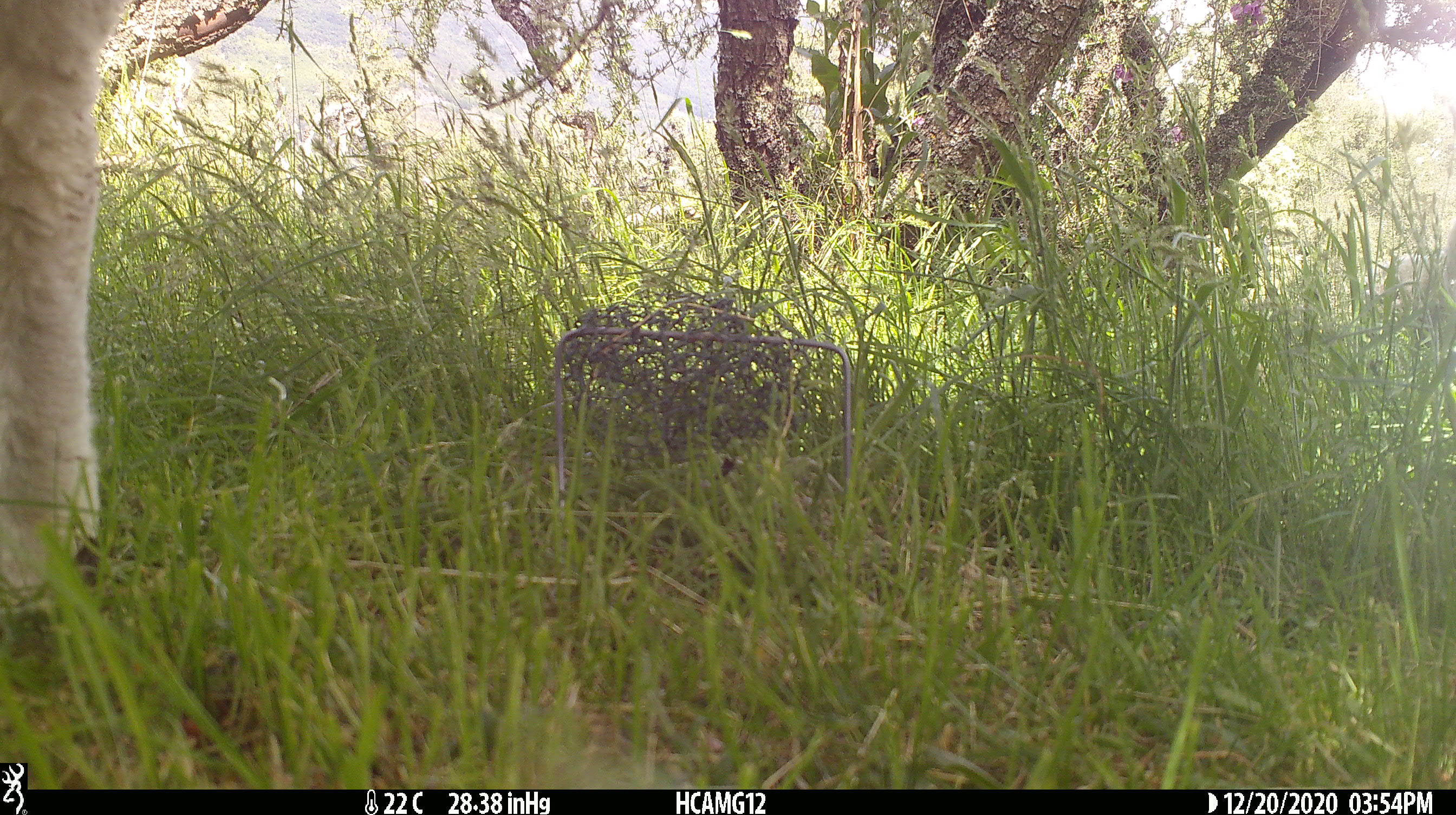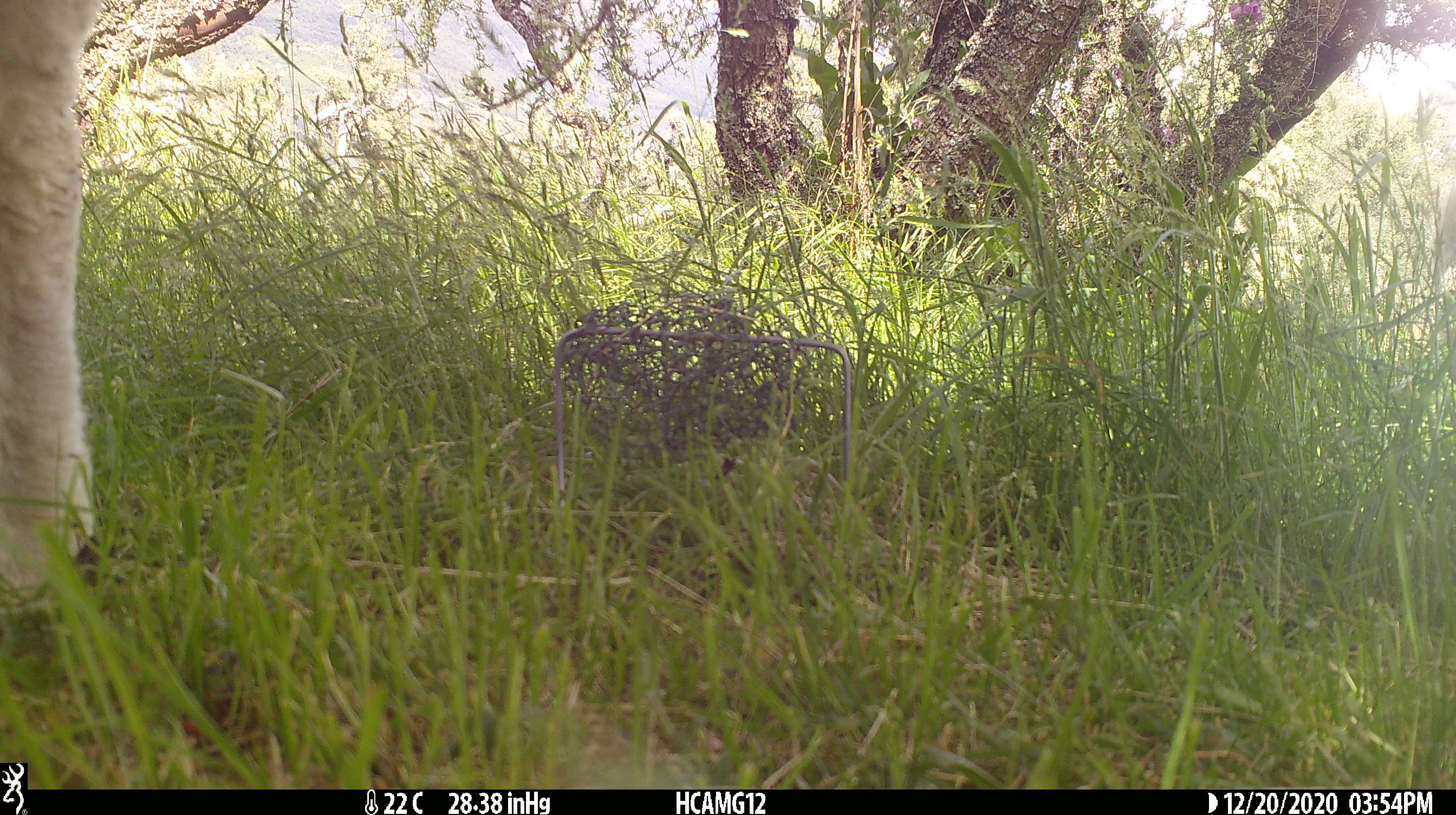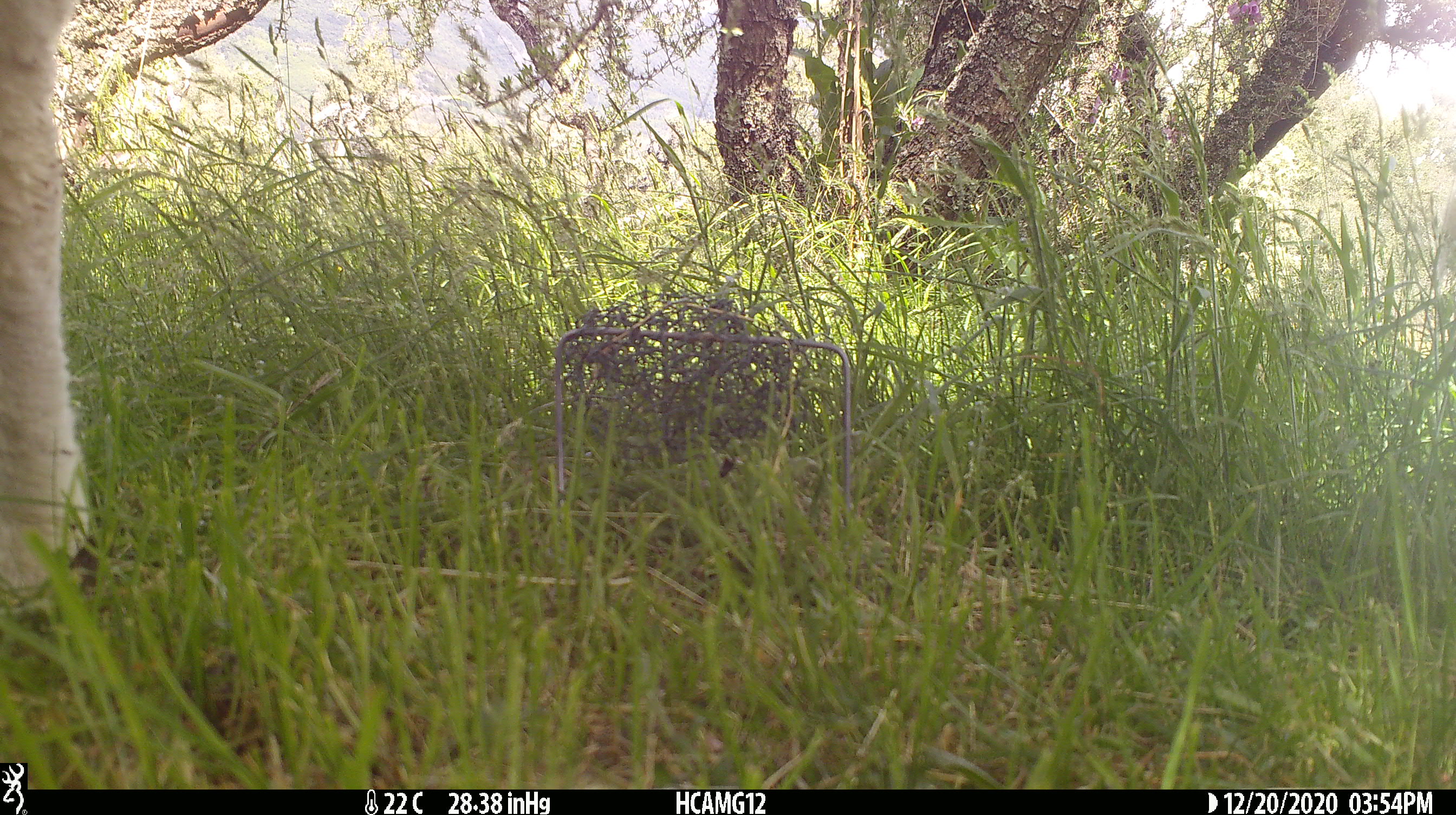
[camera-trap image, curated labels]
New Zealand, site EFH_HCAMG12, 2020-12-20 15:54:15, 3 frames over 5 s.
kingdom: Animalia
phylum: Chordata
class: Mammalia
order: Artiodactyla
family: Bovidae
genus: Ovis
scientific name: Ovis aries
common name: domestic sheep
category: sheep